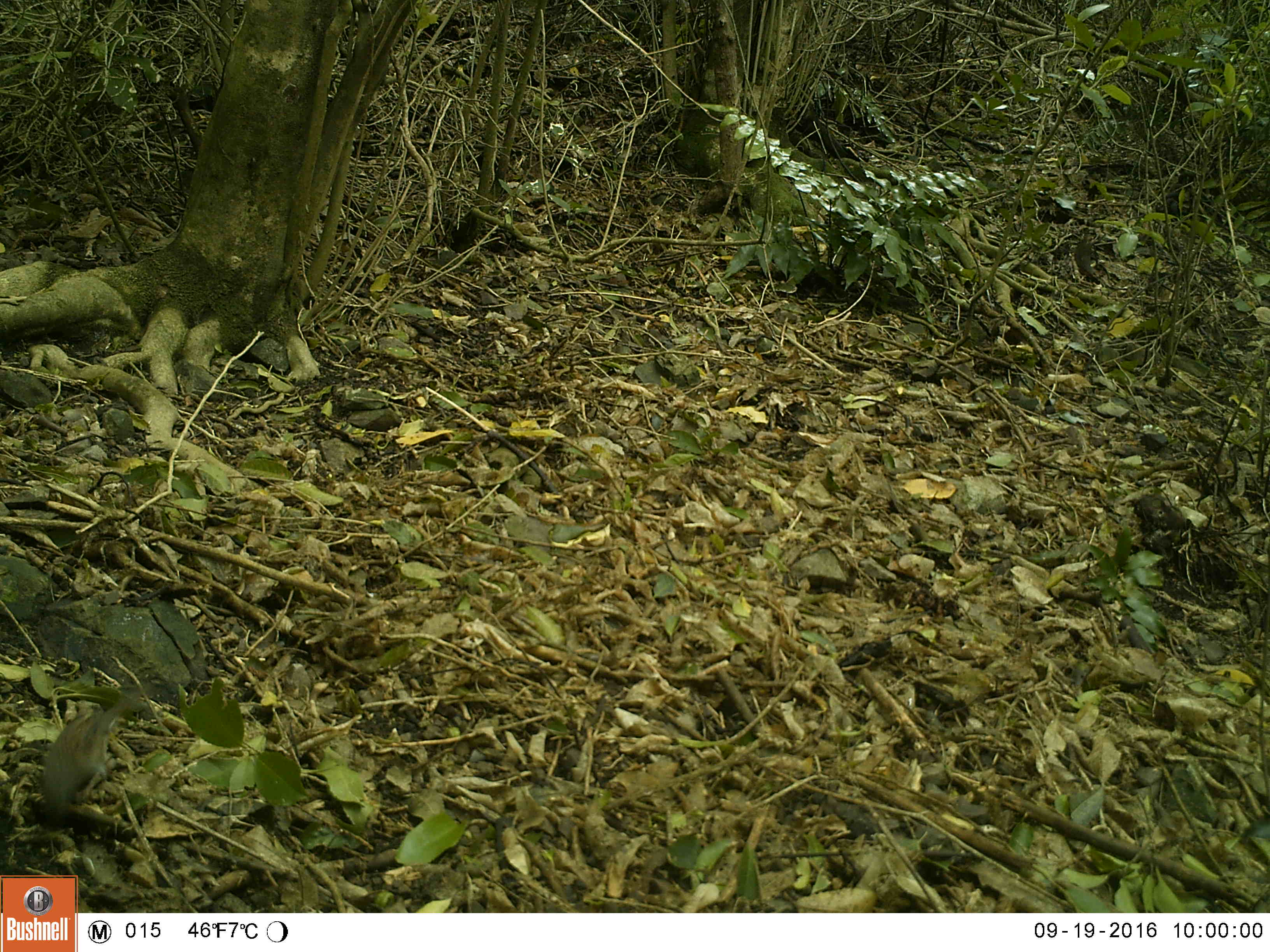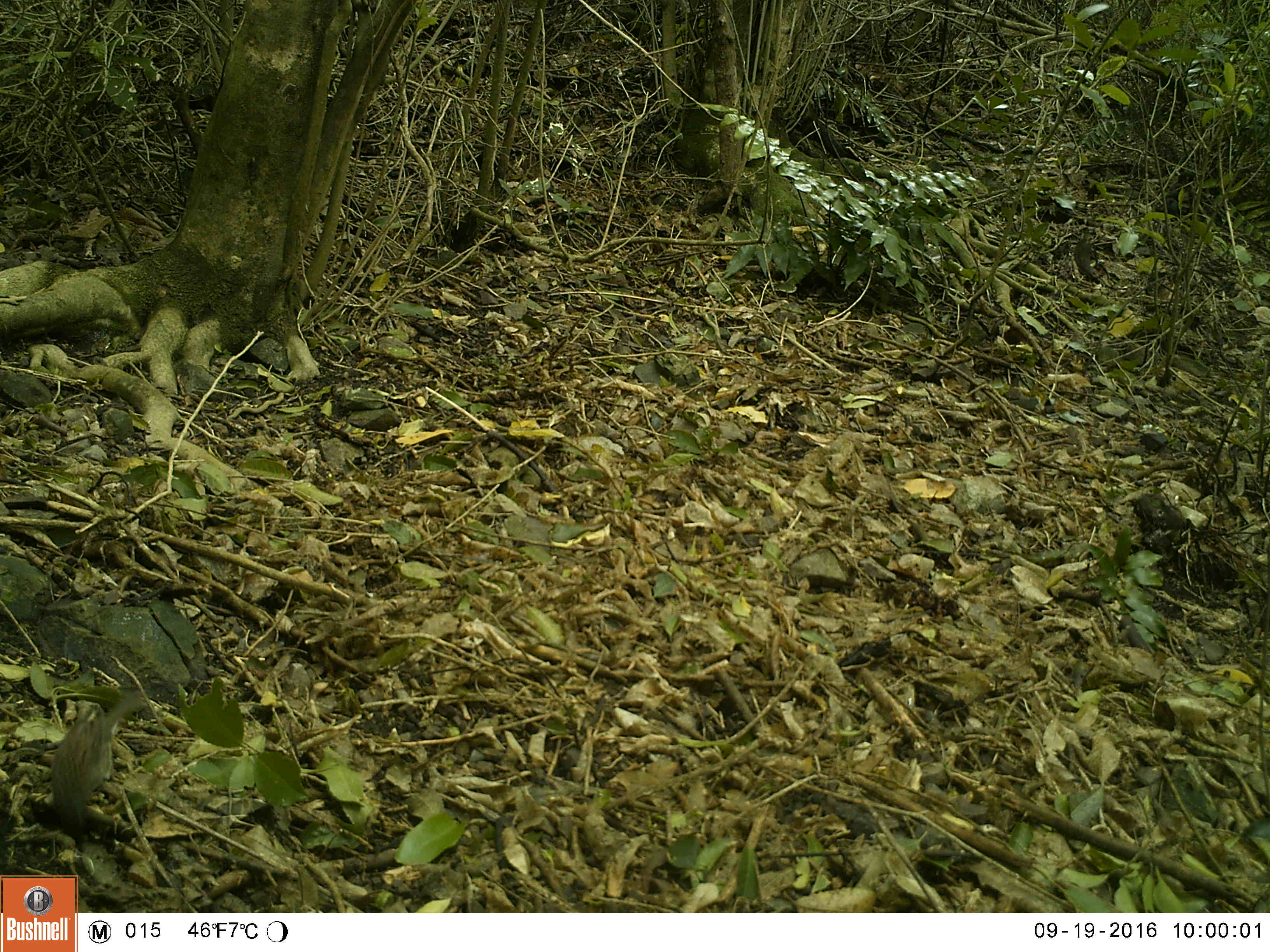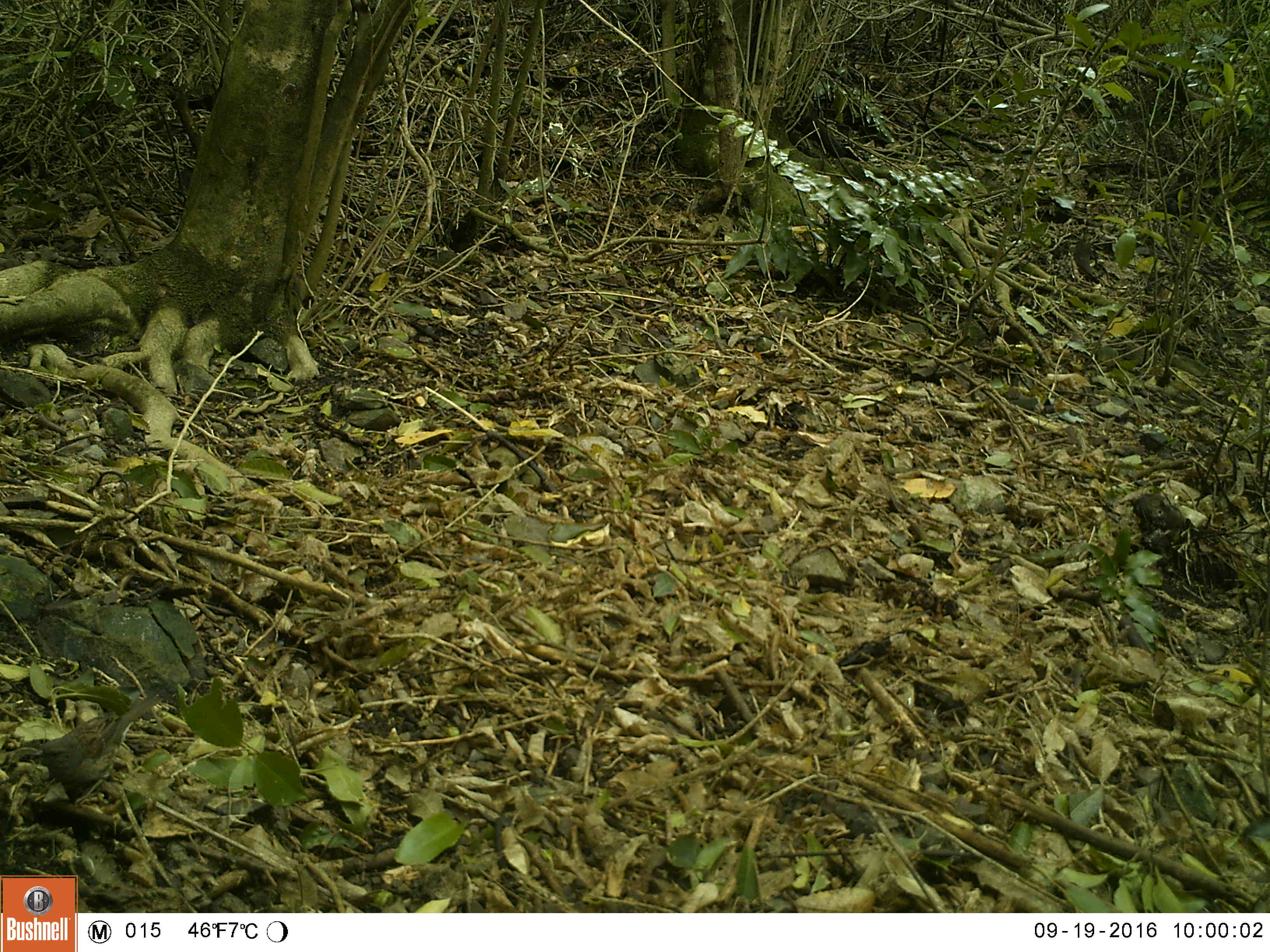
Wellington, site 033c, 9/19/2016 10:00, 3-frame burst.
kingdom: Animalia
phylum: Chordata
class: Aves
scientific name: Aves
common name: bird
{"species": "bird (Aves)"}